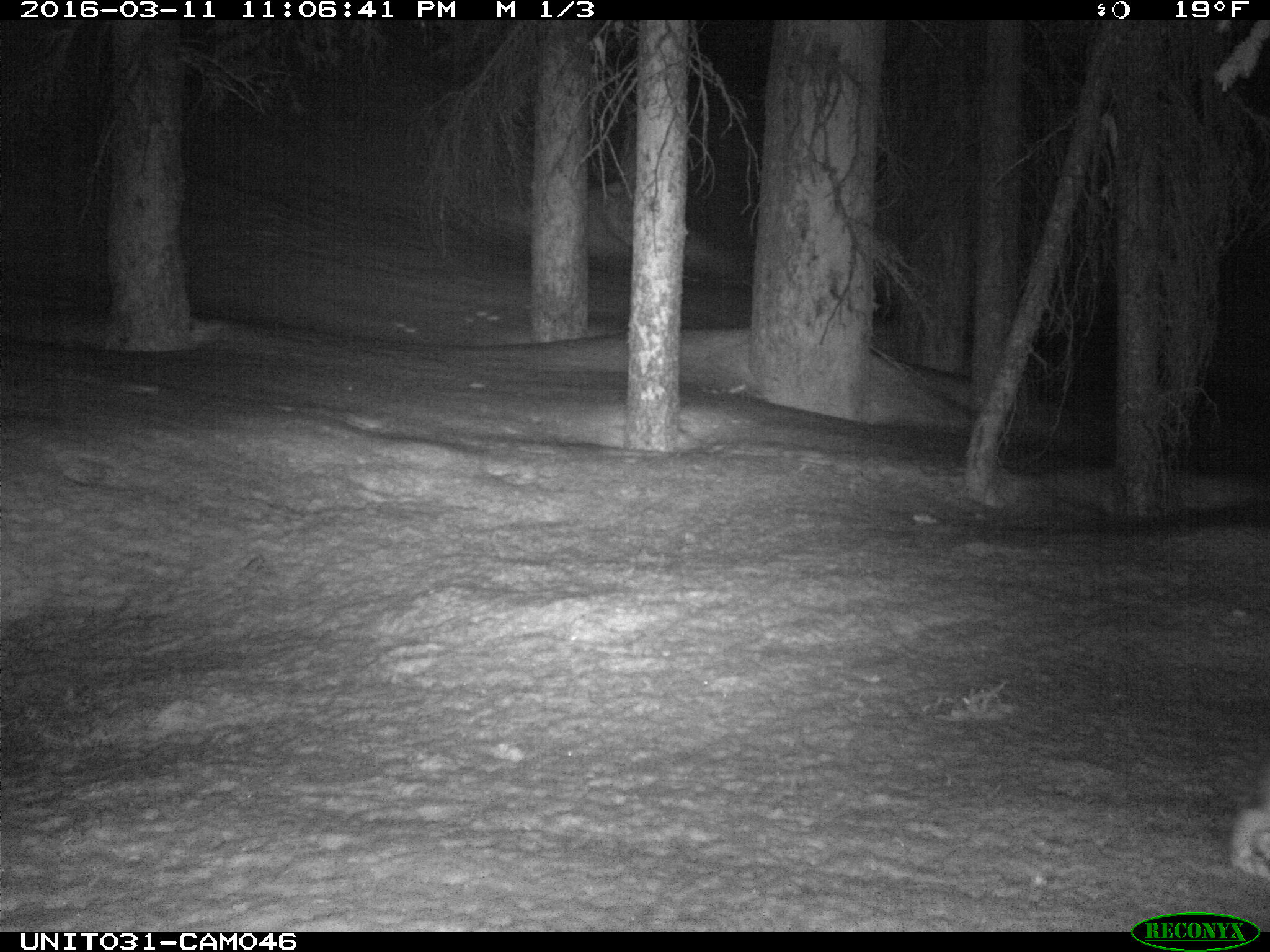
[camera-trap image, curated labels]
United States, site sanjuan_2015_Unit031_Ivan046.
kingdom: Animalia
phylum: Chordata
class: Mammalia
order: Lagomorpha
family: Leporidae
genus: Lepus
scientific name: Lepus americanus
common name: snowshoe hare